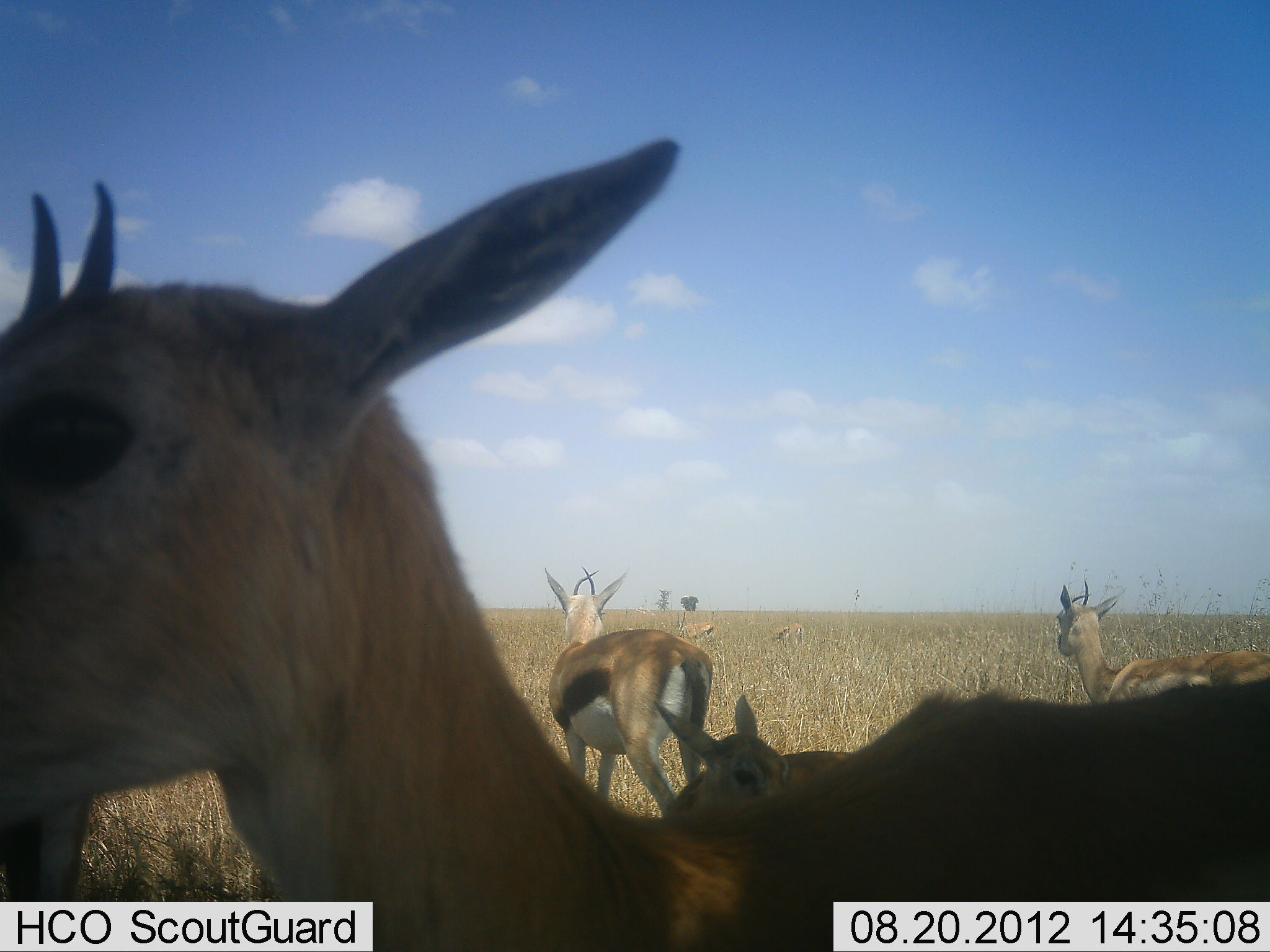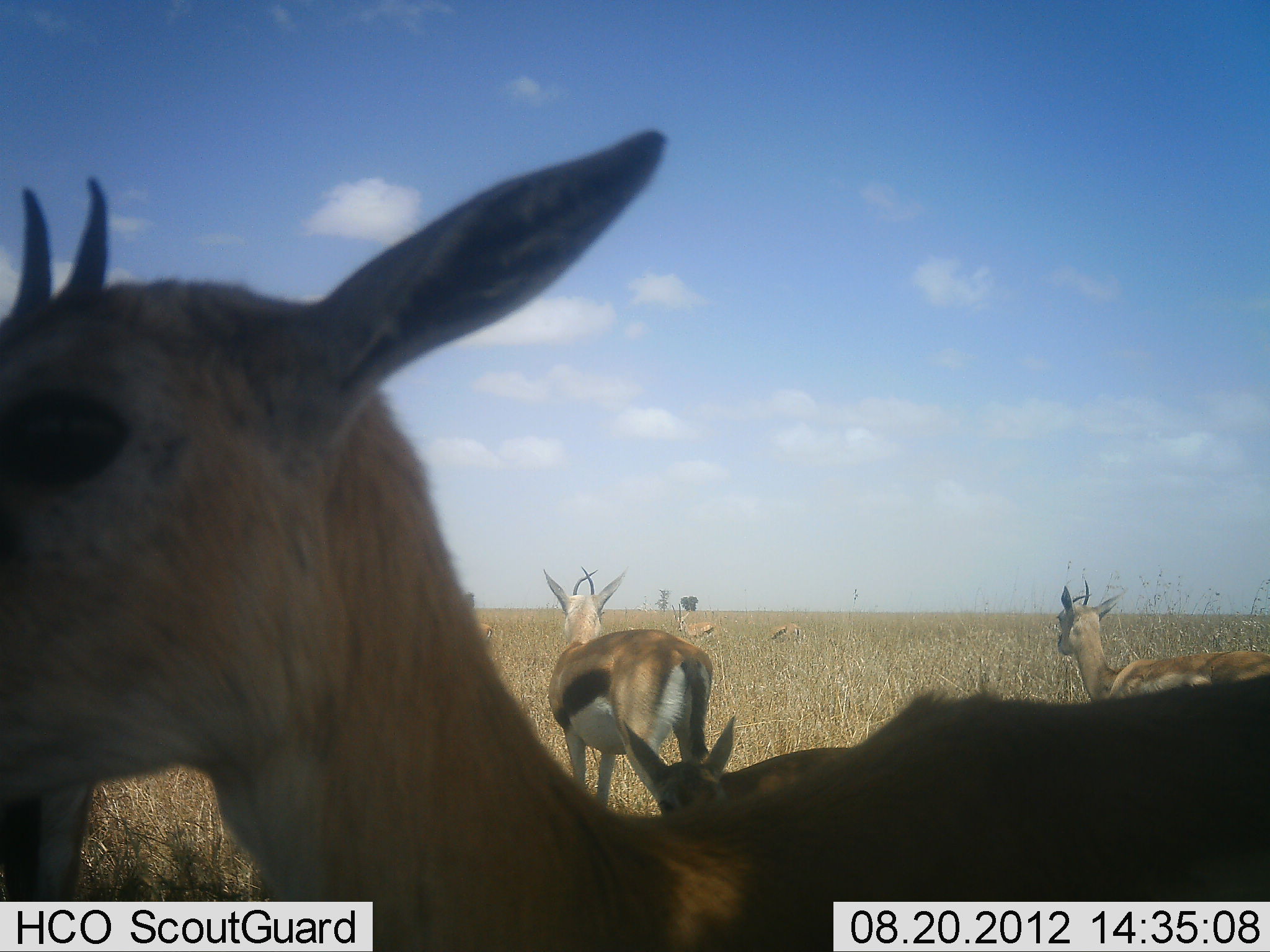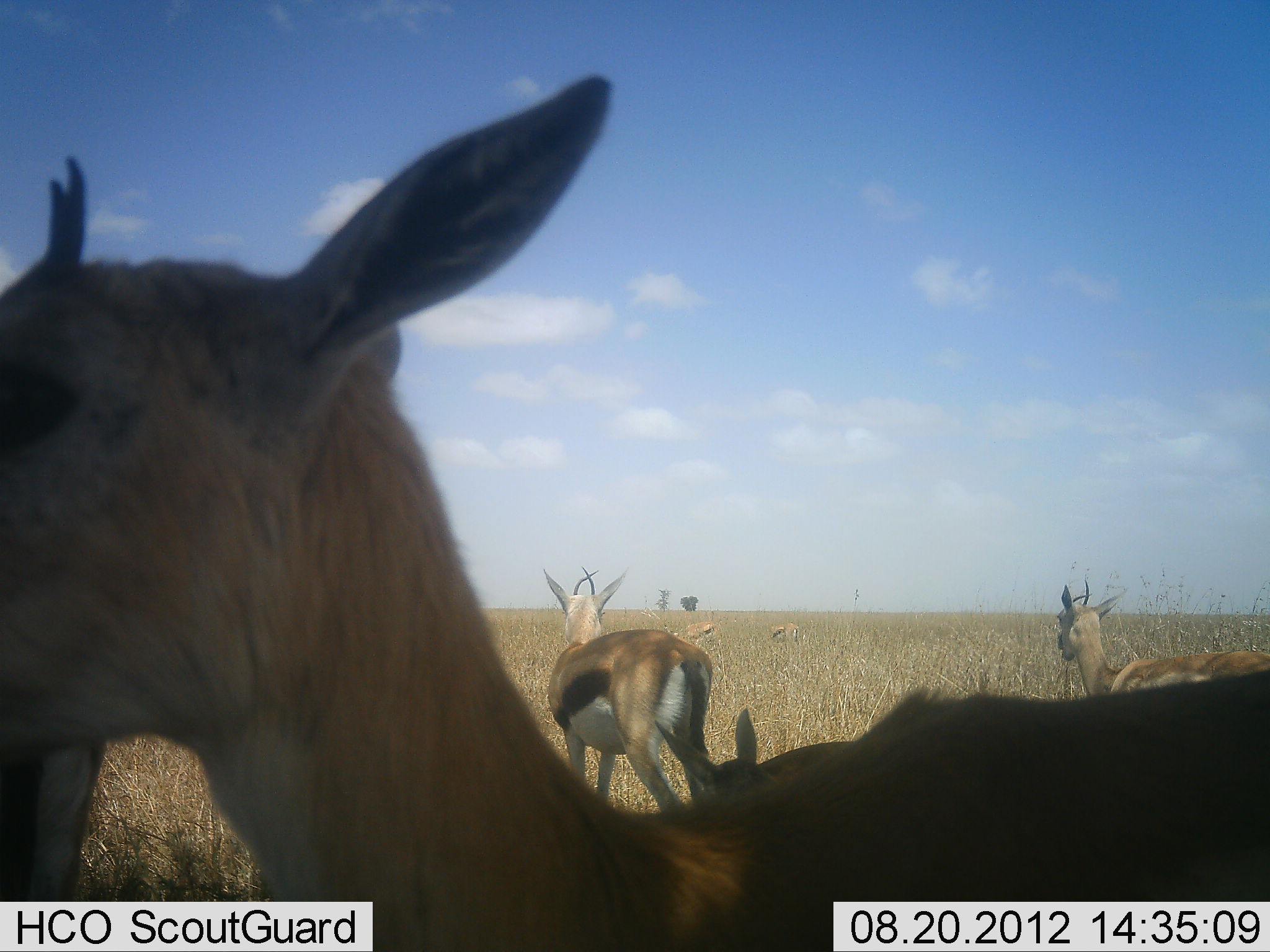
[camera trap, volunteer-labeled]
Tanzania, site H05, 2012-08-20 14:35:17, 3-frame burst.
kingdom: Animalia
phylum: Chordata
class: Mammalia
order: Artiodactyla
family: Bovidae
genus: Eudorcas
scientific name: Eudorcas thomsonii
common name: thomson's gazelle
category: gazellethomsons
Gazellethomsons (thomson's gazelle) (Eudorcas thomsonii), count 7. Behavior (volunteer vote fractions): standing 100%, resting 20%, moving 20%, interacting 0%. Young present (vote fraction): 50%. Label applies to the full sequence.